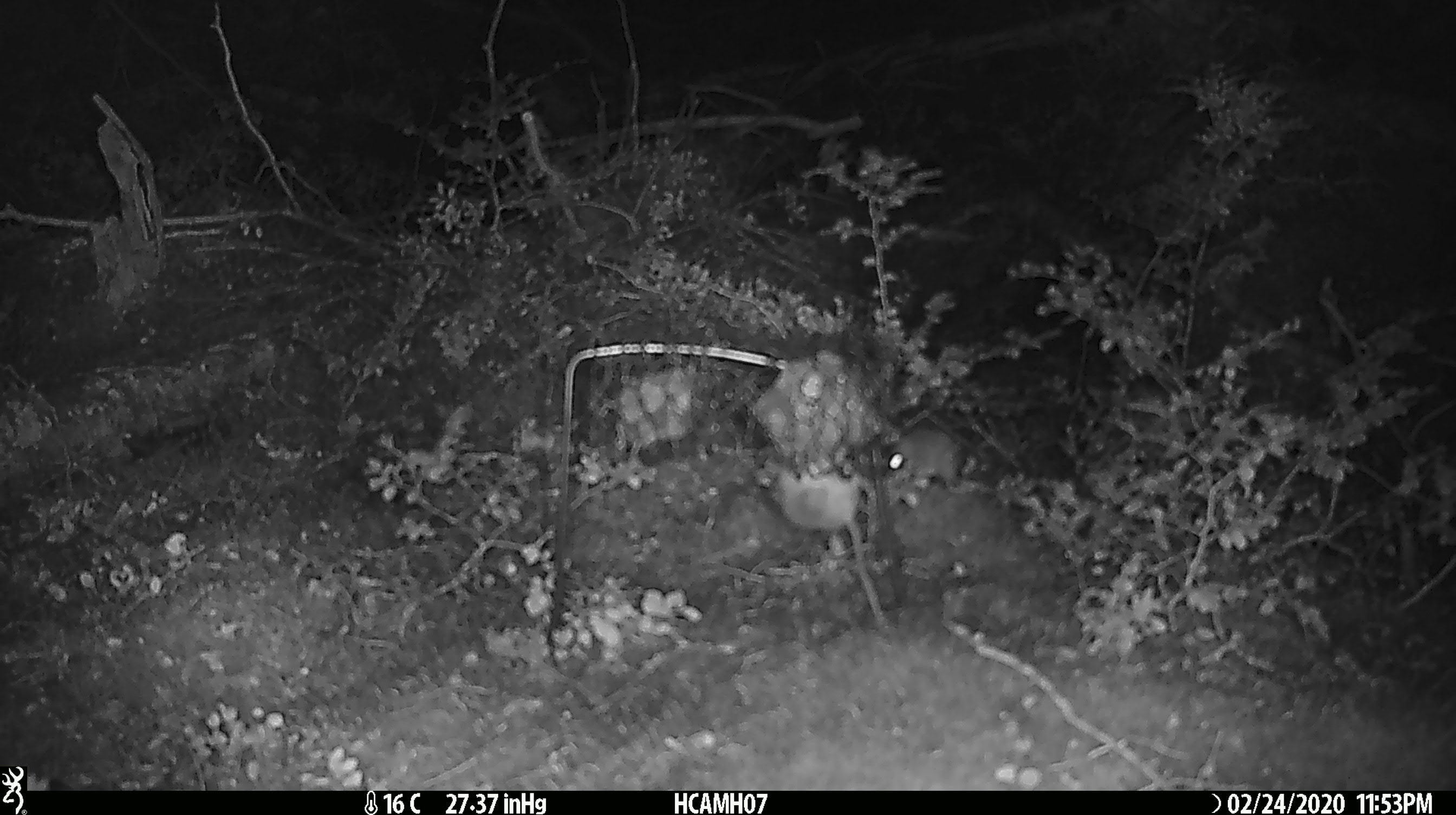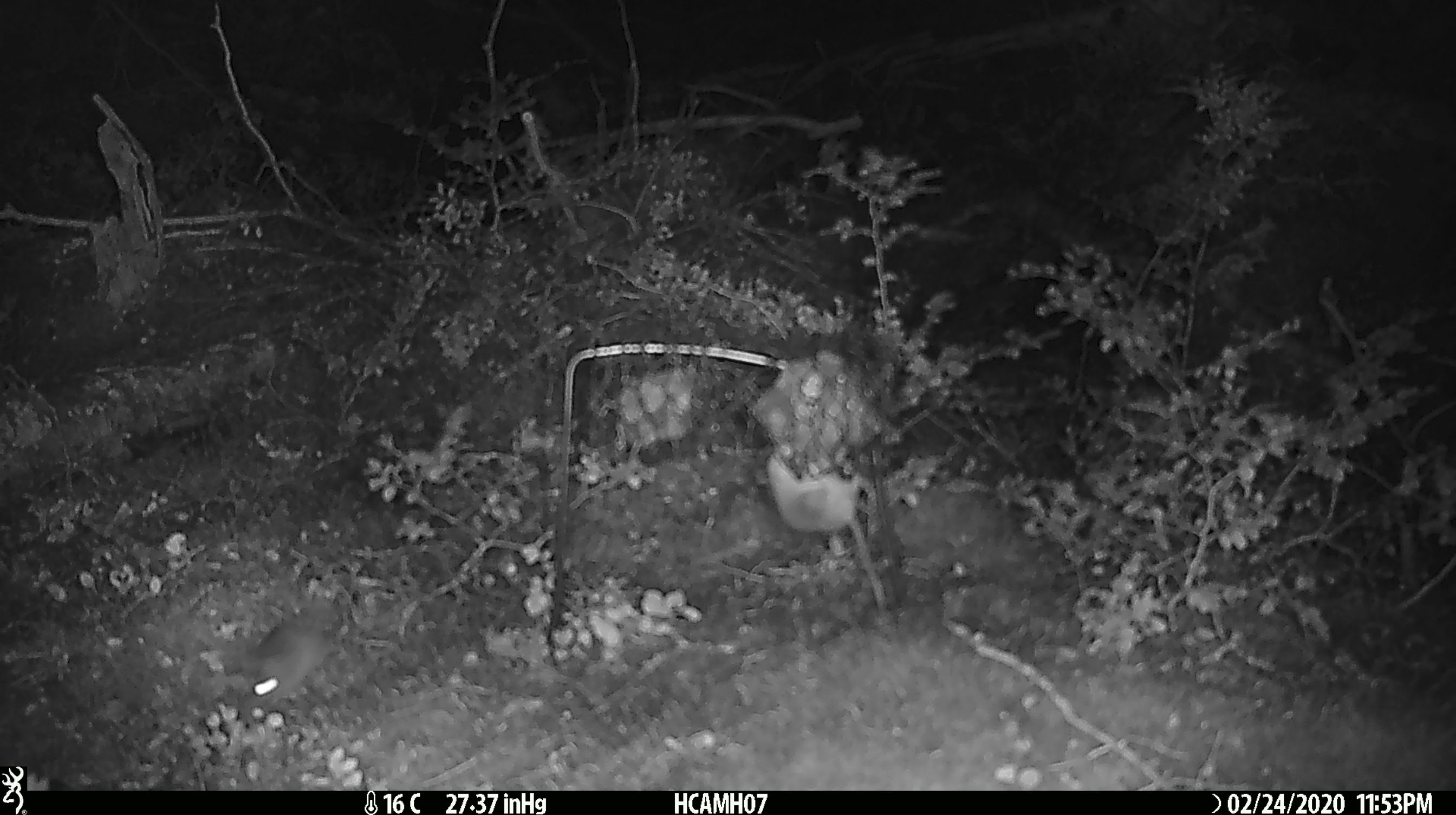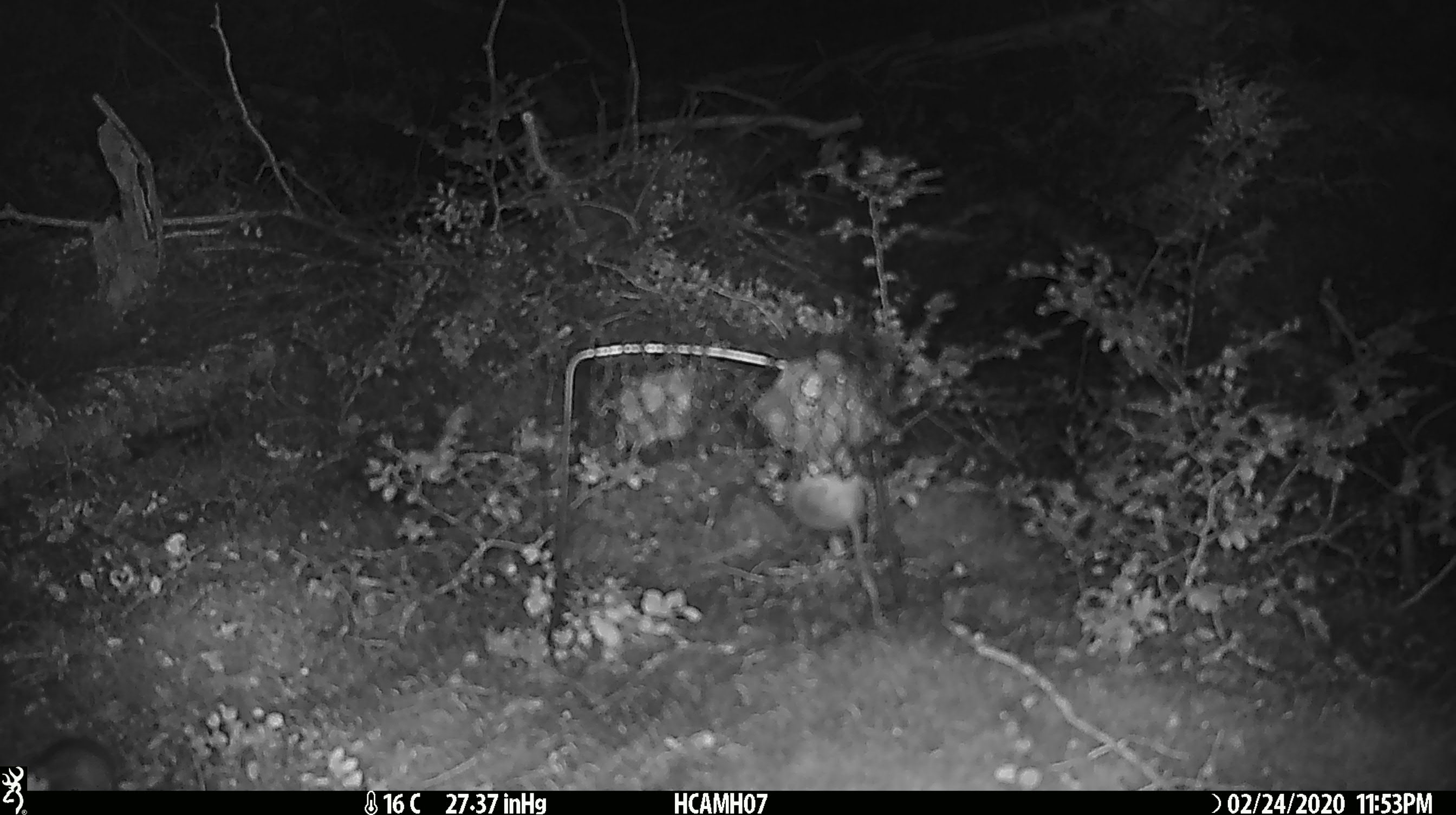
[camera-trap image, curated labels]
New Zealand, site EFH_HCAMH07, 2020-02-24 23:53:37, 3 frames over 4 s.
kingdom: Animalia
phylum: Chordata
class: Mammalia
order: Rodentia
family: Muridae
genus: Mus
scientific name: Mus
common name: mouse